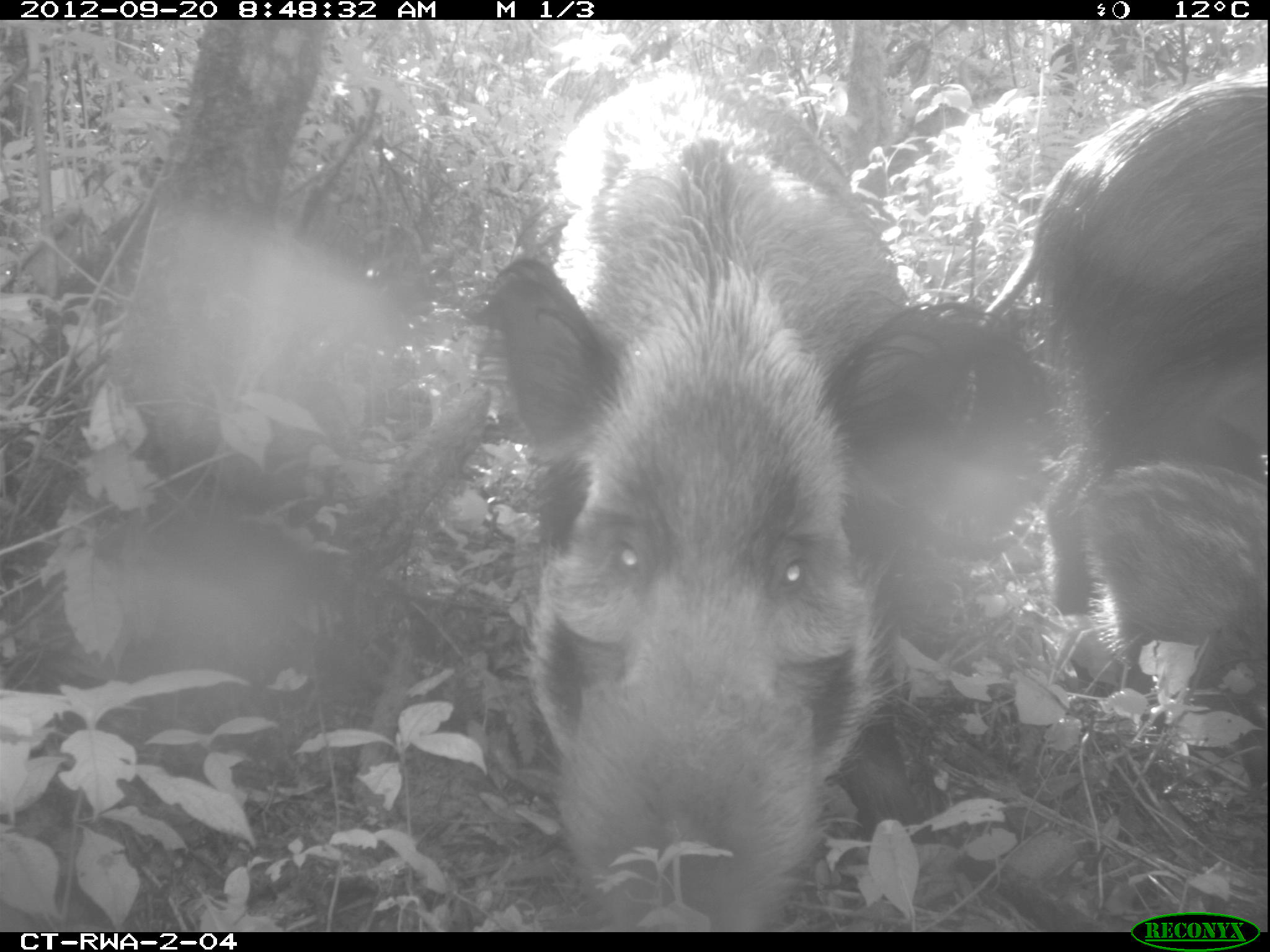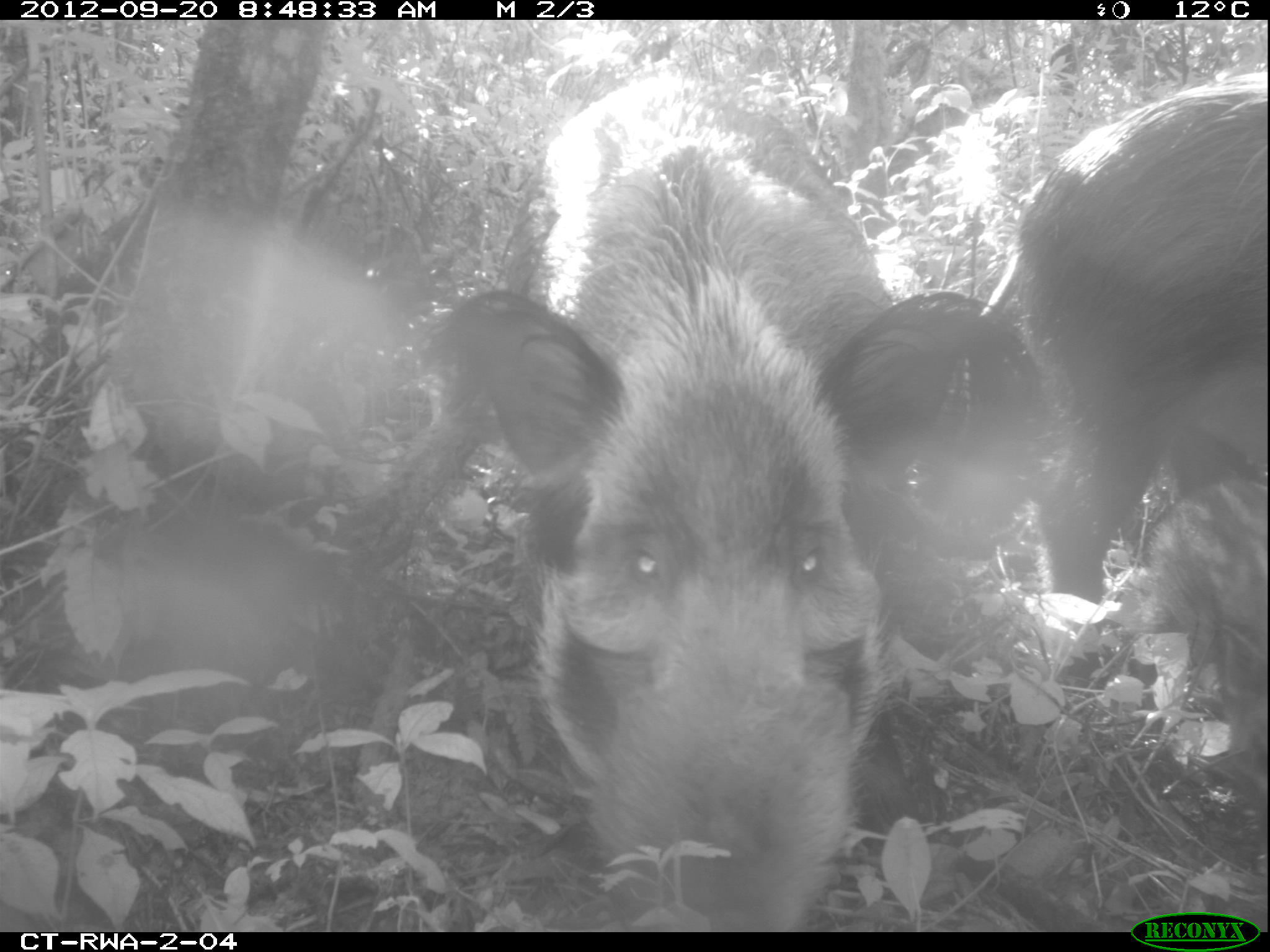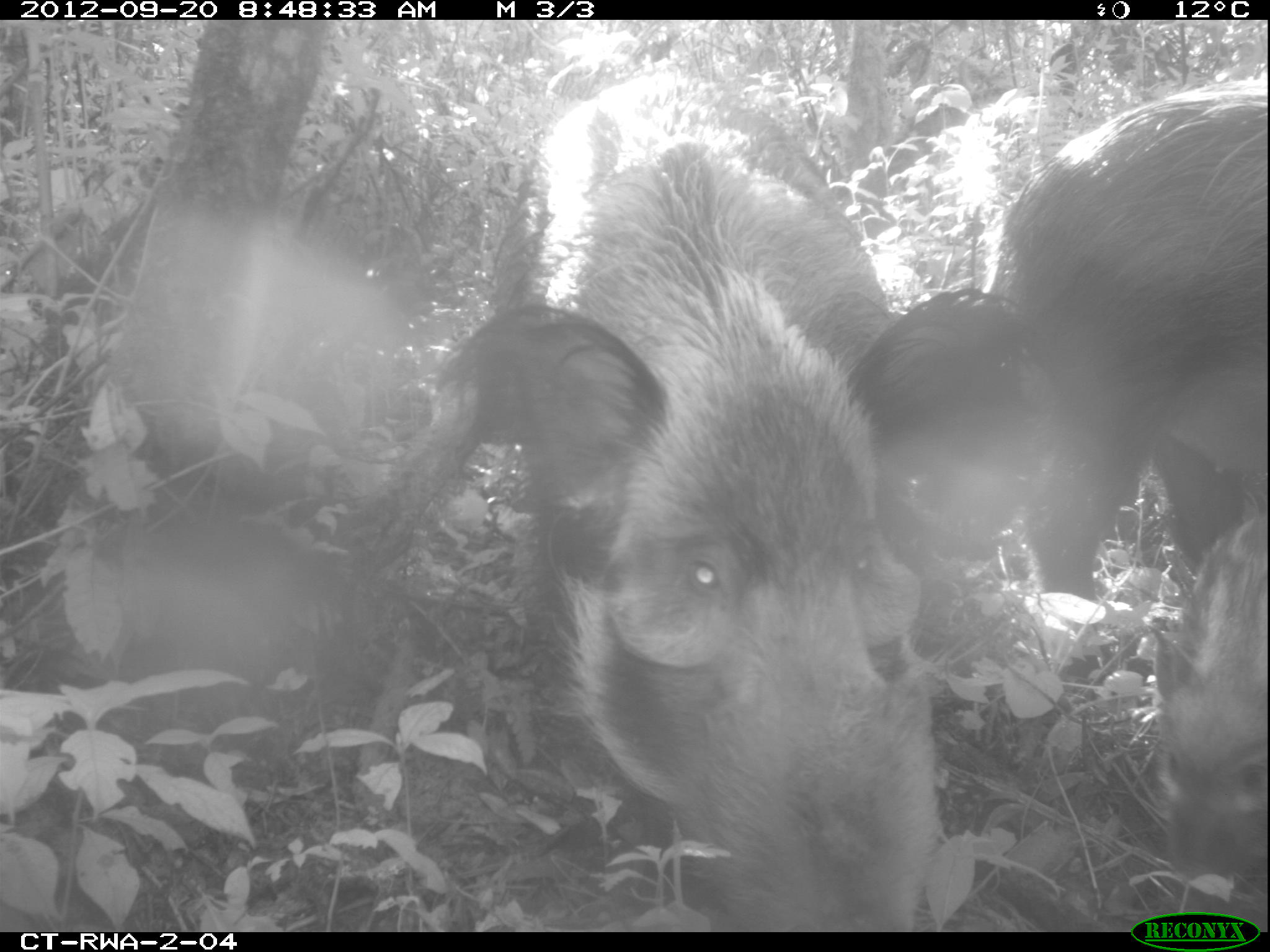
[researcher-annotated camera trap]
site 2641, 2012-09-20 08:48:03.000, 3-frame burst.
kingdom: Animalia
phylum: Chordata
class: Mammalia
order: Artiodactyla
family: Suidae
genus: Potamochoerus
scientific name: Potamochoerus larvatus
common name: bushpig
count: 2